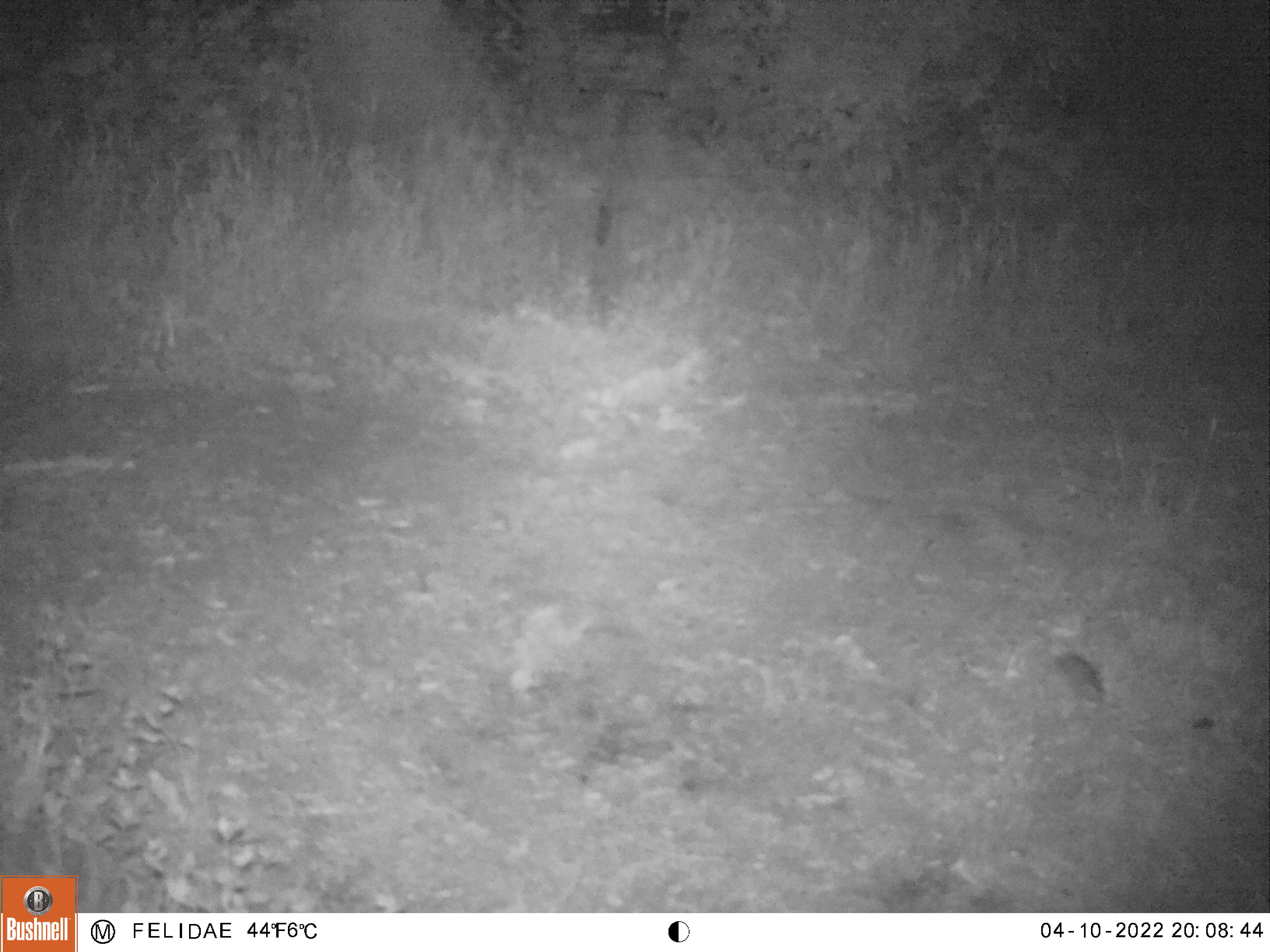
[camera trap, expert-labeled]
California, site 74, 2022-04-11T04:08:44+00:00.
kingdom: Animalia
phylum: Chordata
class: Mammalia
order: Rodentia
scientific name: Rodentia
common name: mouse or rat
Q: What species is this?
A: Mouse or rat (Rodentia).